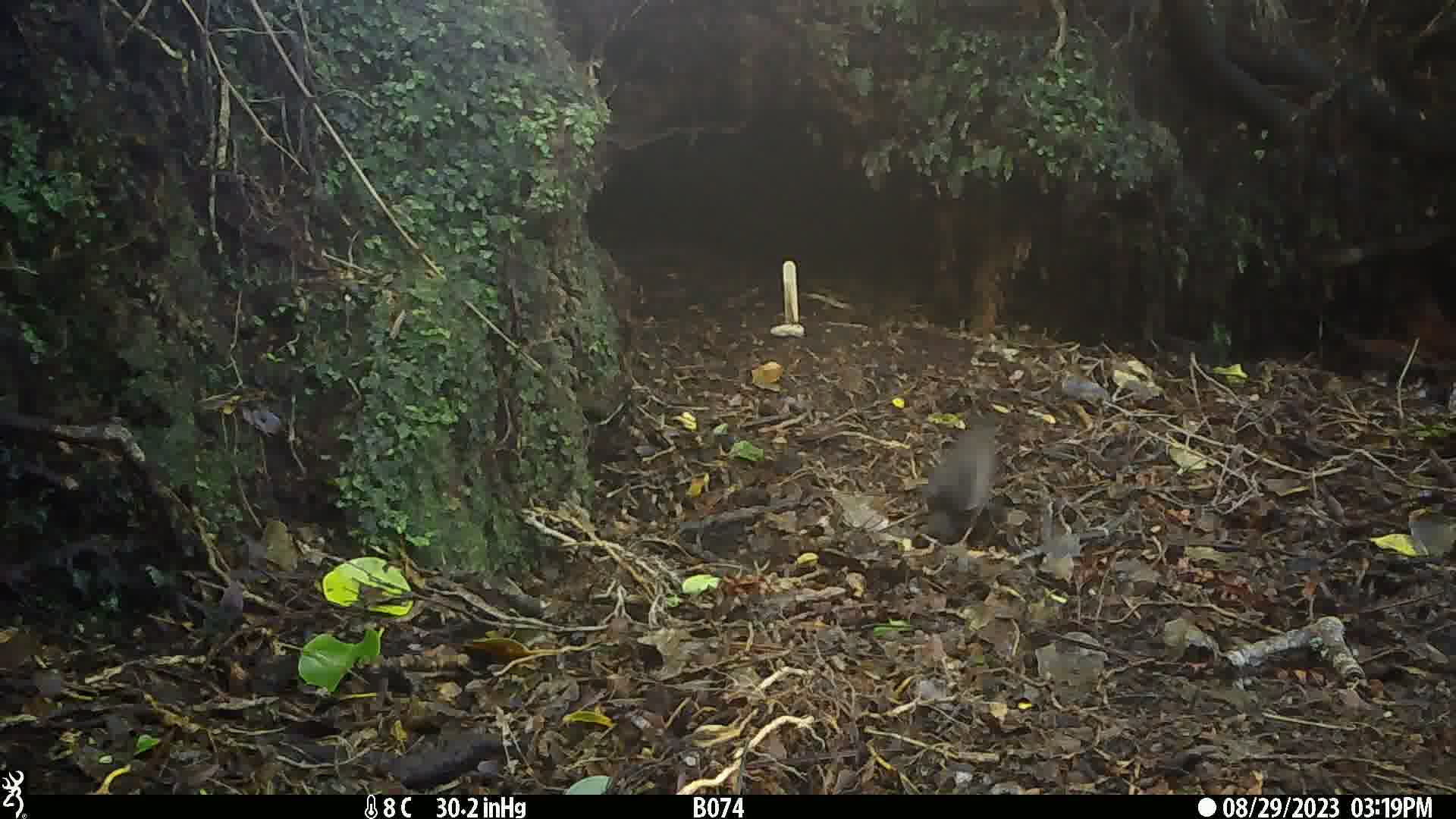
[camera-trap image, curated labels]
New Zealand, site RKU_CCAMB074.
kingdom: Animalia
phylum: Chordata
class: Aves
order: Passeriformes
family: Turdidae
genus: Turdus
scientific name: Turdus merula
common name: eurasian blackbird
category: blackbird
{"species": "blackbird (eurasian blackbird) (Turdus merula)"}